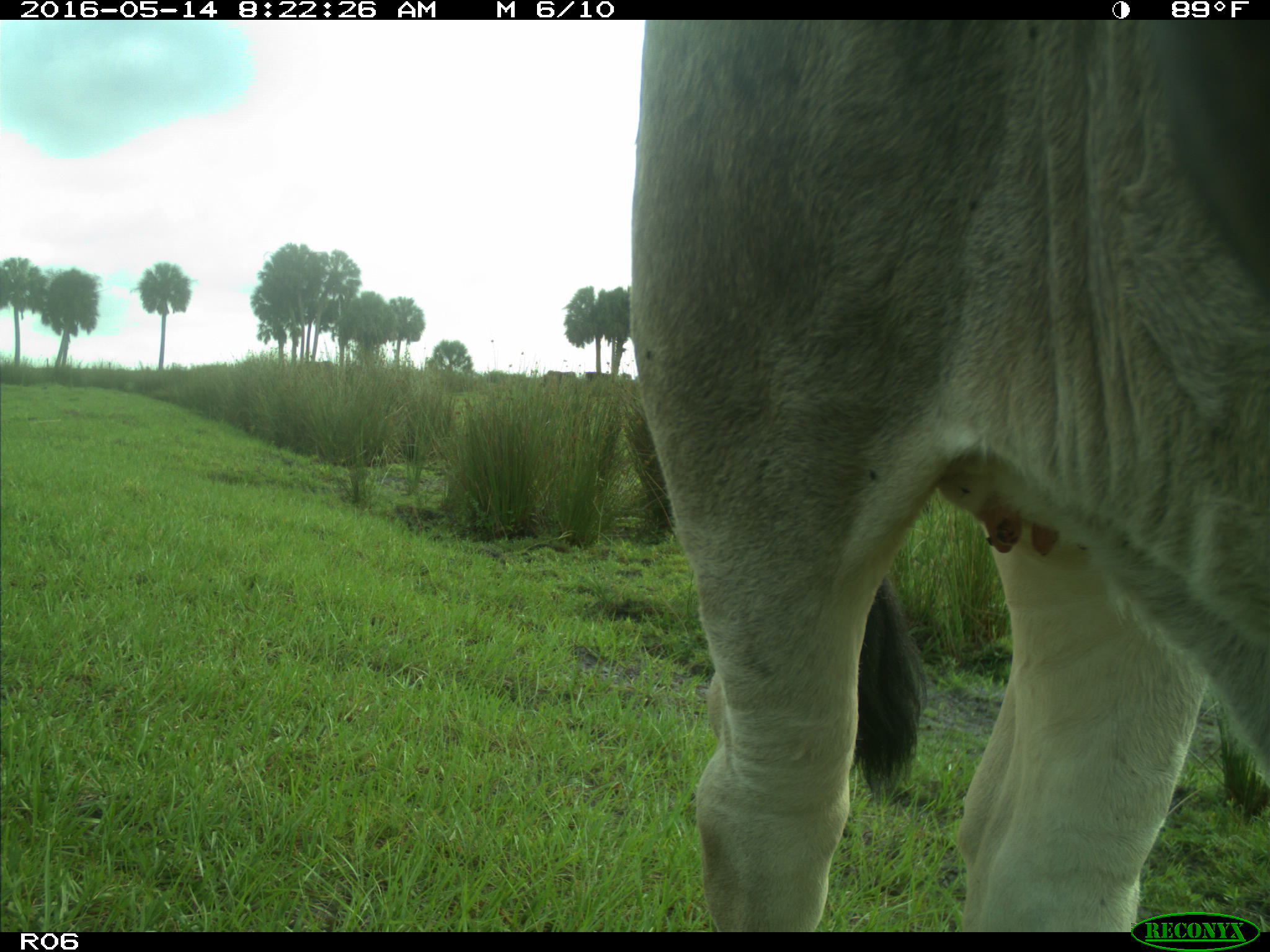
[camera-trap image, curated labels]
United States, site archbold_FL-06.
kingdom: Animalia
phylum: Chordata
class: Mammalia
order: Artiodactyla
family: Bovidae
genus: Bos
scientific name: Bos taurus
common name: domestic cow